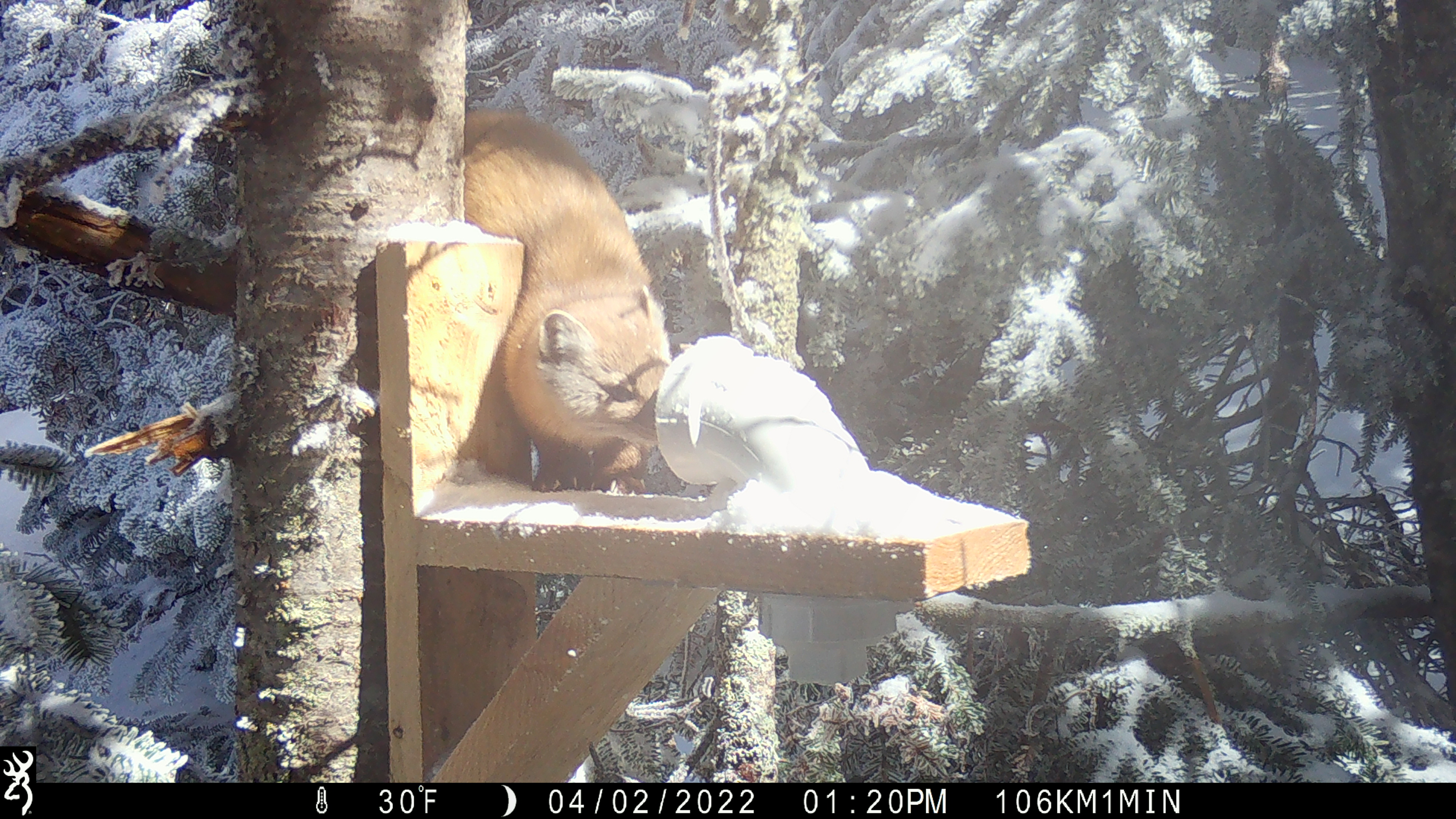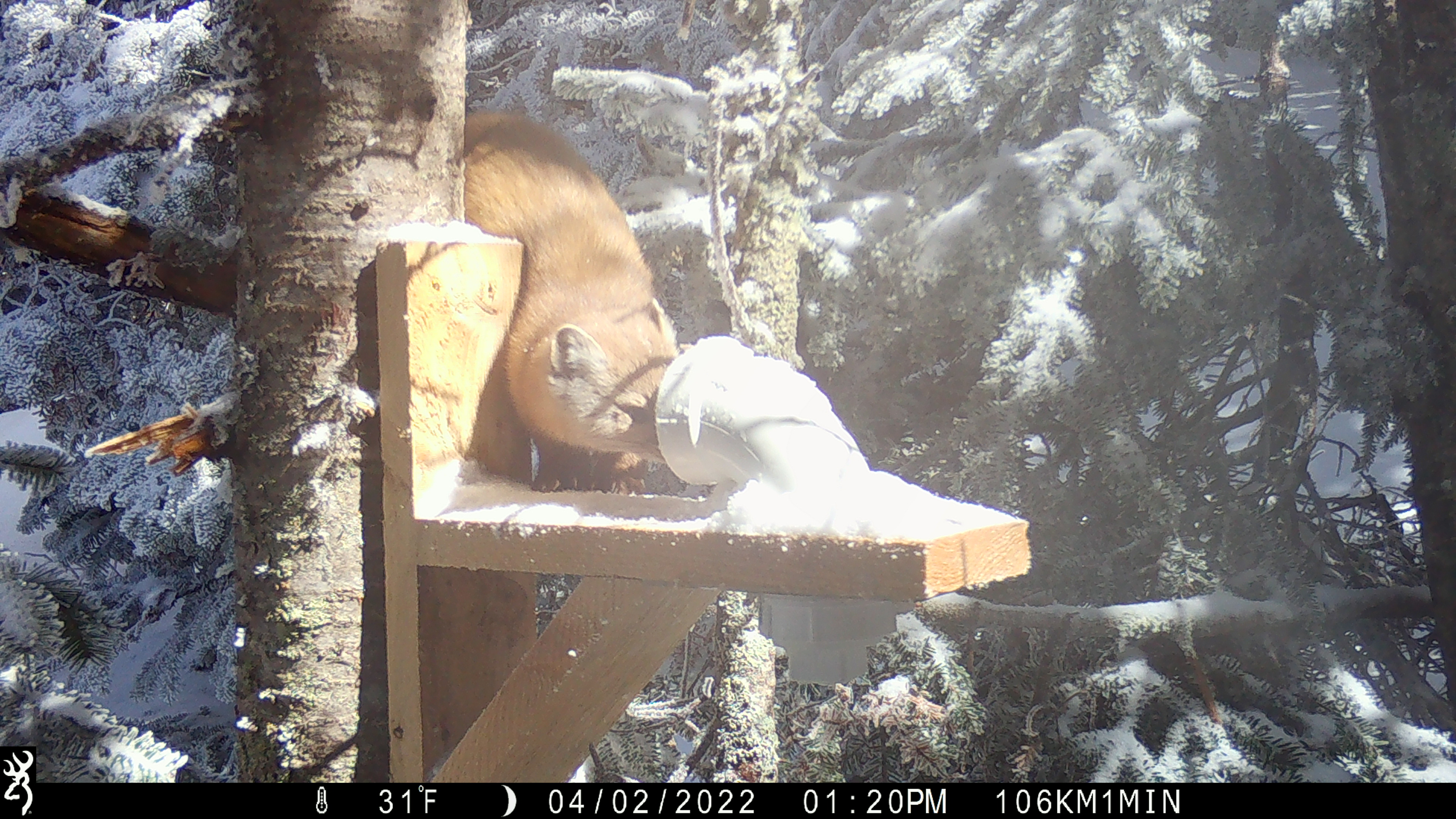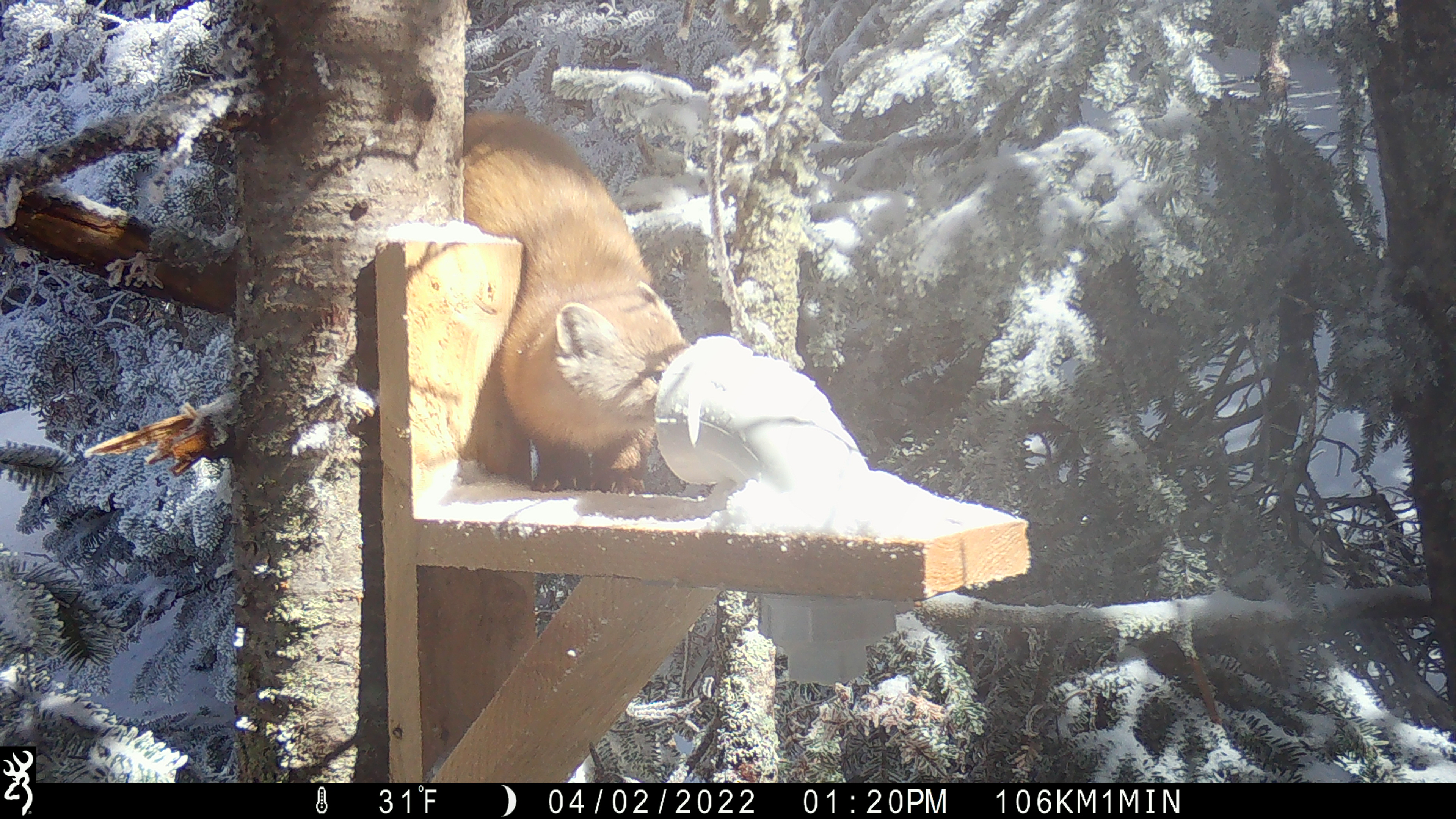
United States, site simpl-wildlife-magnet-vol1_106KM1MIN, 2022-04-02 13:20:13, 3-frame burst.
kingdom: Animalia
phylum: Chordata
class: Mammalia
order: Carnivora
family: Mustelidae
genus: Martes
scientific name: Martes americana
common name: american marten